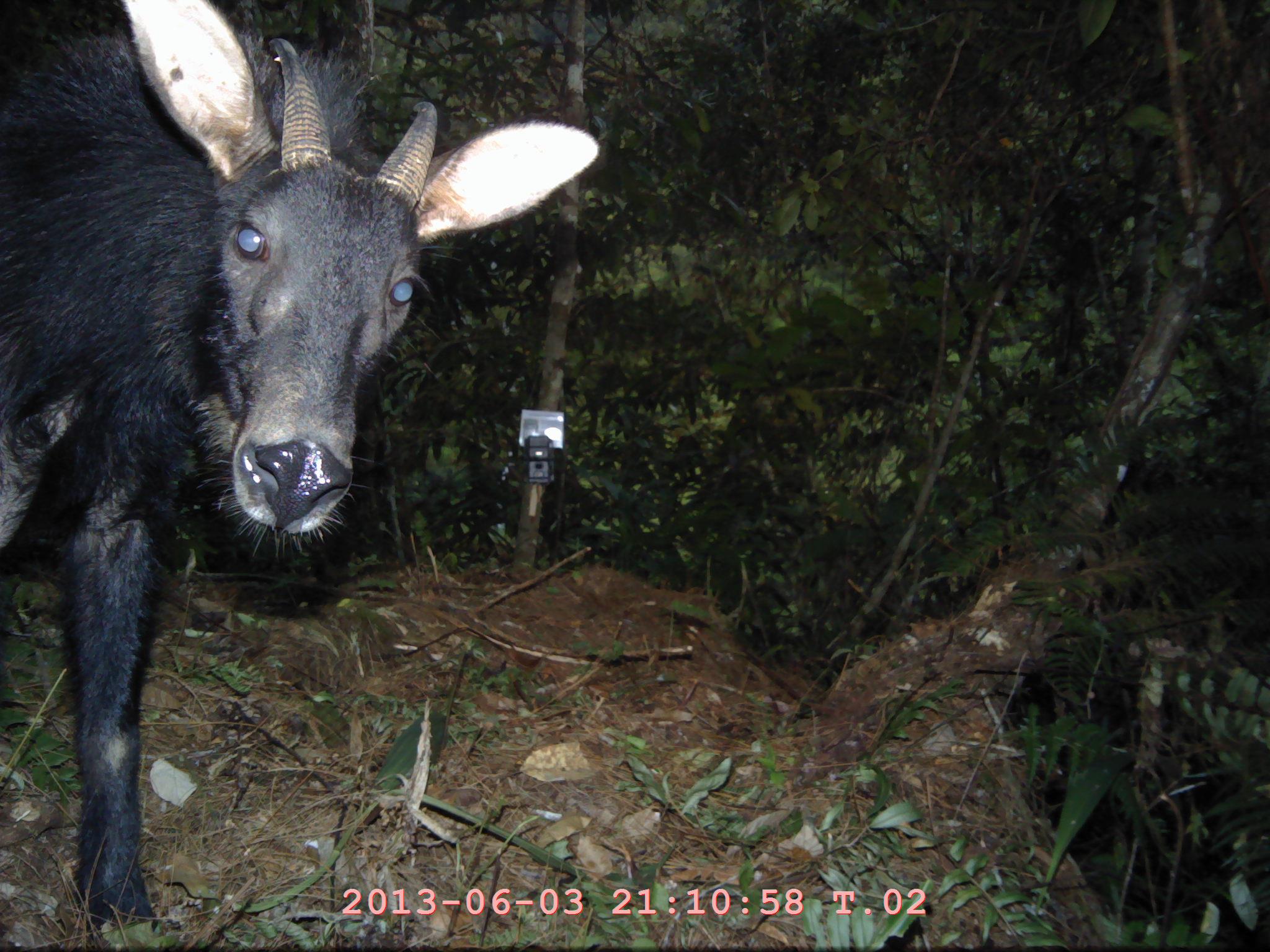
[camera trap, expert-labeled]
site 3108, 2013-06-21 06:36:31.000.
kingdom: Animalia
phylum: Chordata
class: Mammalia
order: Artiodactyla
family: Bovidae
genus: Capricornis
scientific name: Capricornis sumatraensis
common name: southern serow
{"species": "Capricornis sumatraensis (southern serow)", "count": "1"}